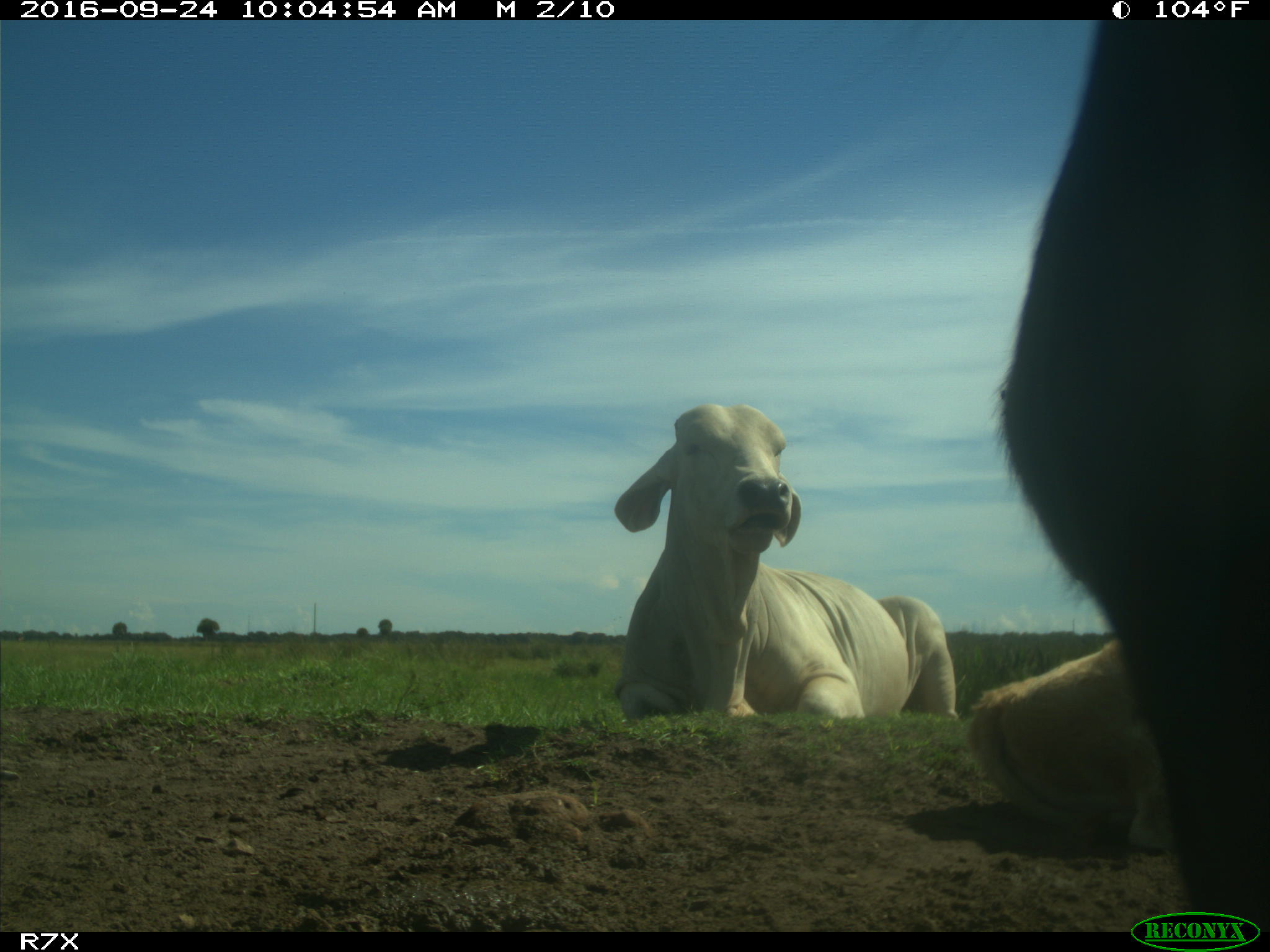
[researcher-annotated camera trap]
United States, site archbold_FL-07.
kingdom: Animalia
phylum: Chordata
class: Mammalia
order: Artiodactyla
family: Bovidae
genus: Bos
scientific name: Bos taurus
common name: domestic cow